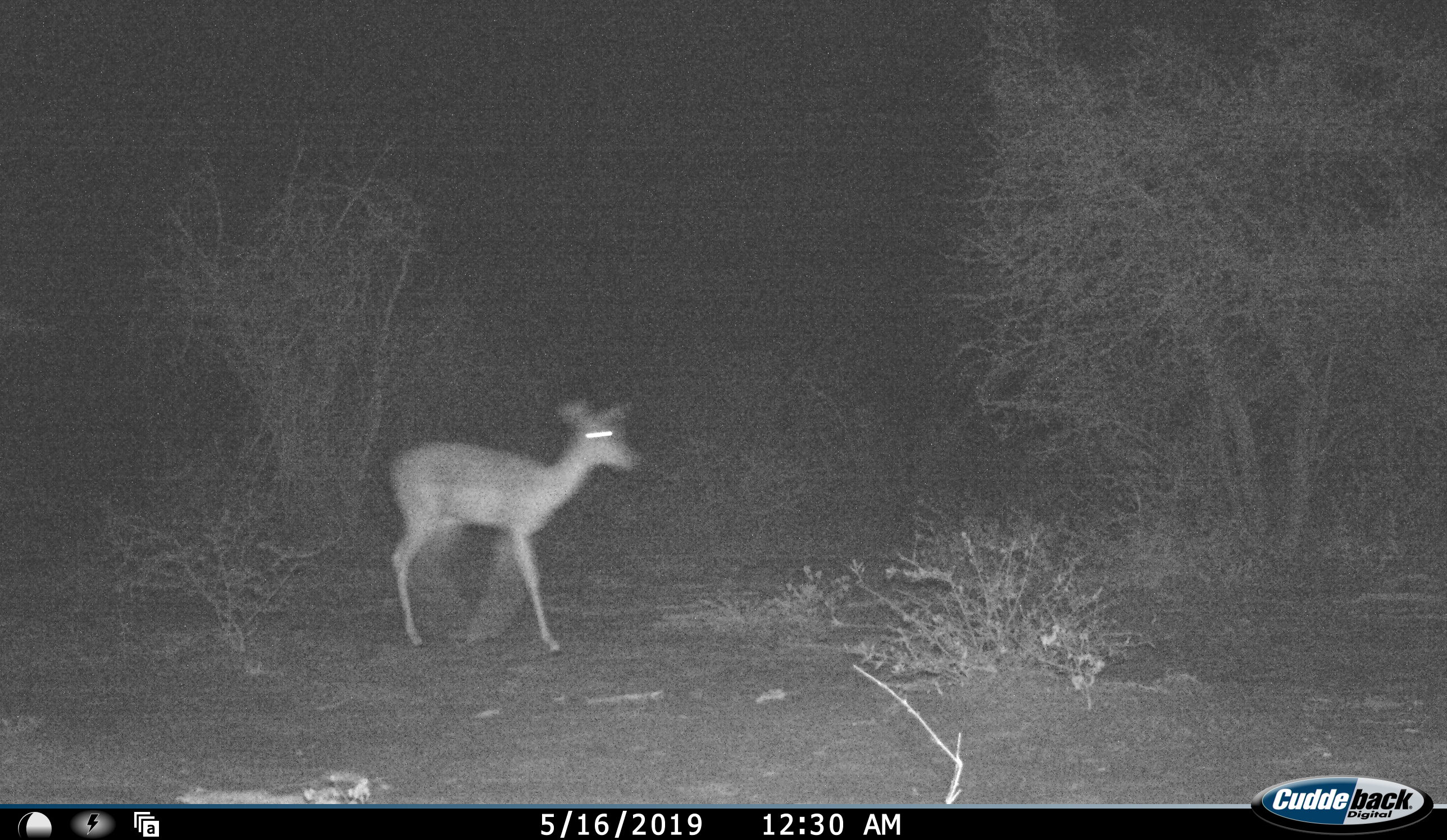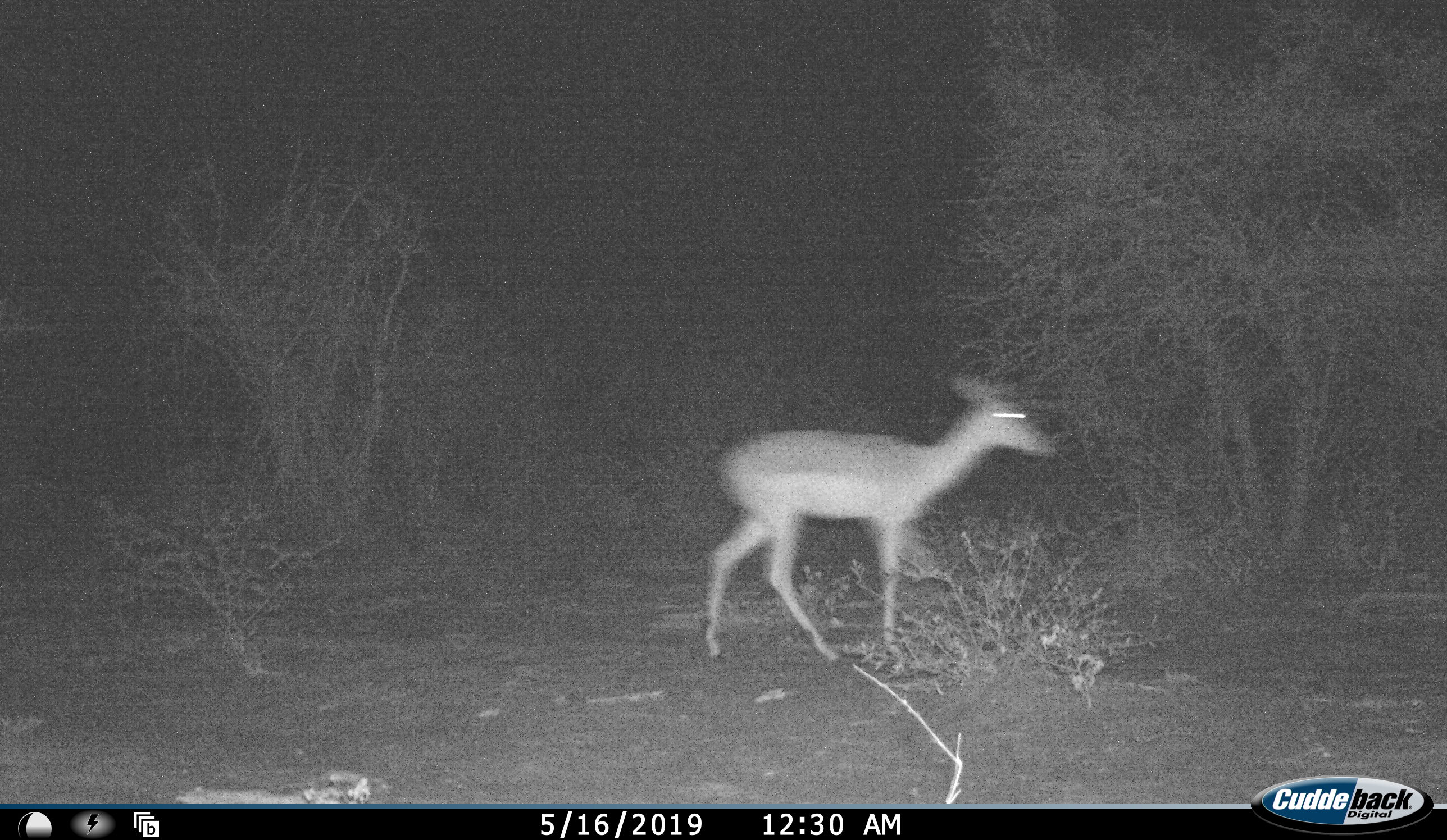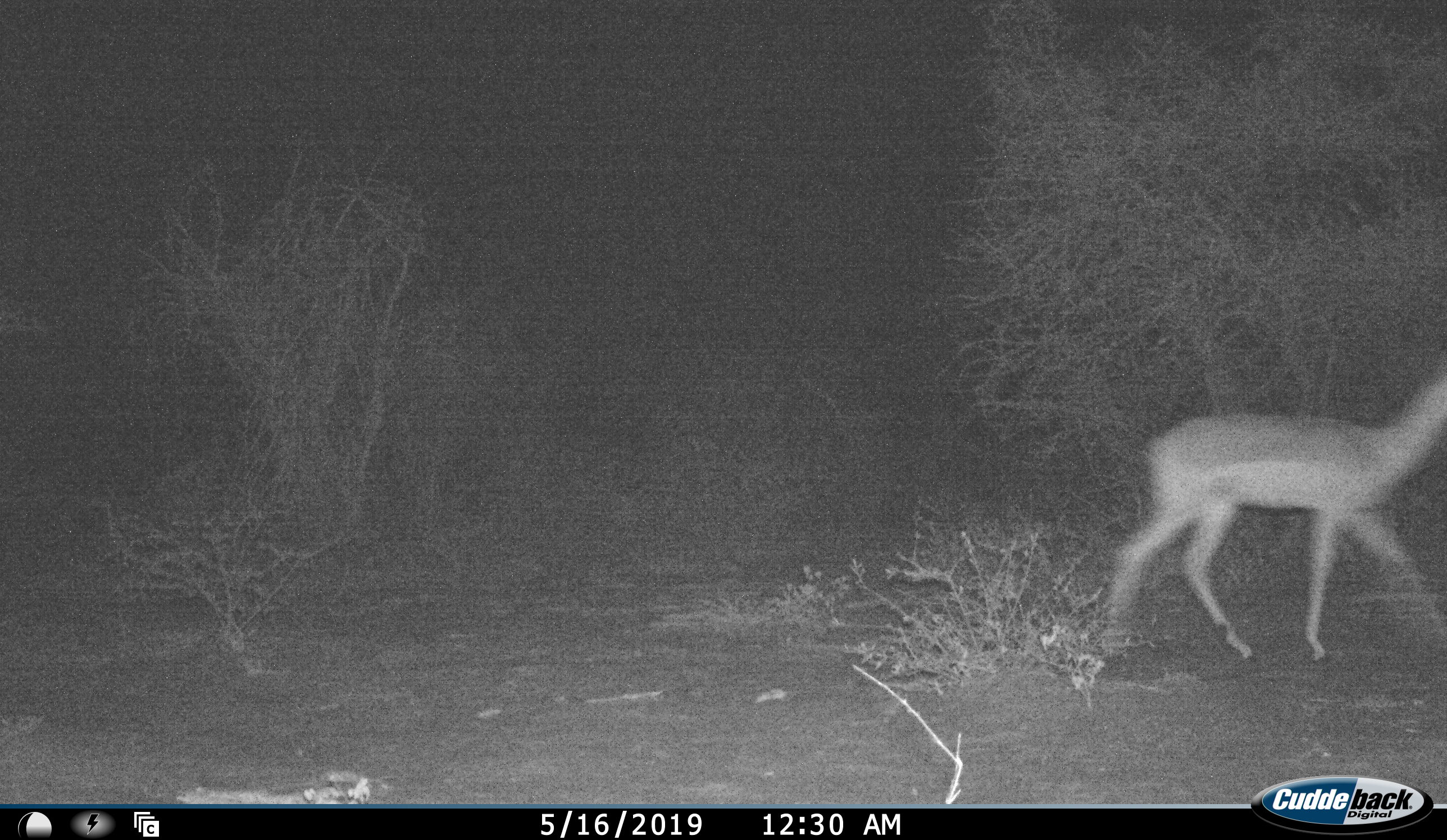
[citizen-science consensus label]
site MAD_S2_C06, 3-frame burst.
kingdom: Animalia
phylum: Chordata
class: Mammalia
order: Artiodactyla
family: Bovidae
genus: Aepyceros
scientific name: Aepyceros melampus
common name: impala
Impala (Aepyceros melampus), count 1. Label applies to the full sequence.